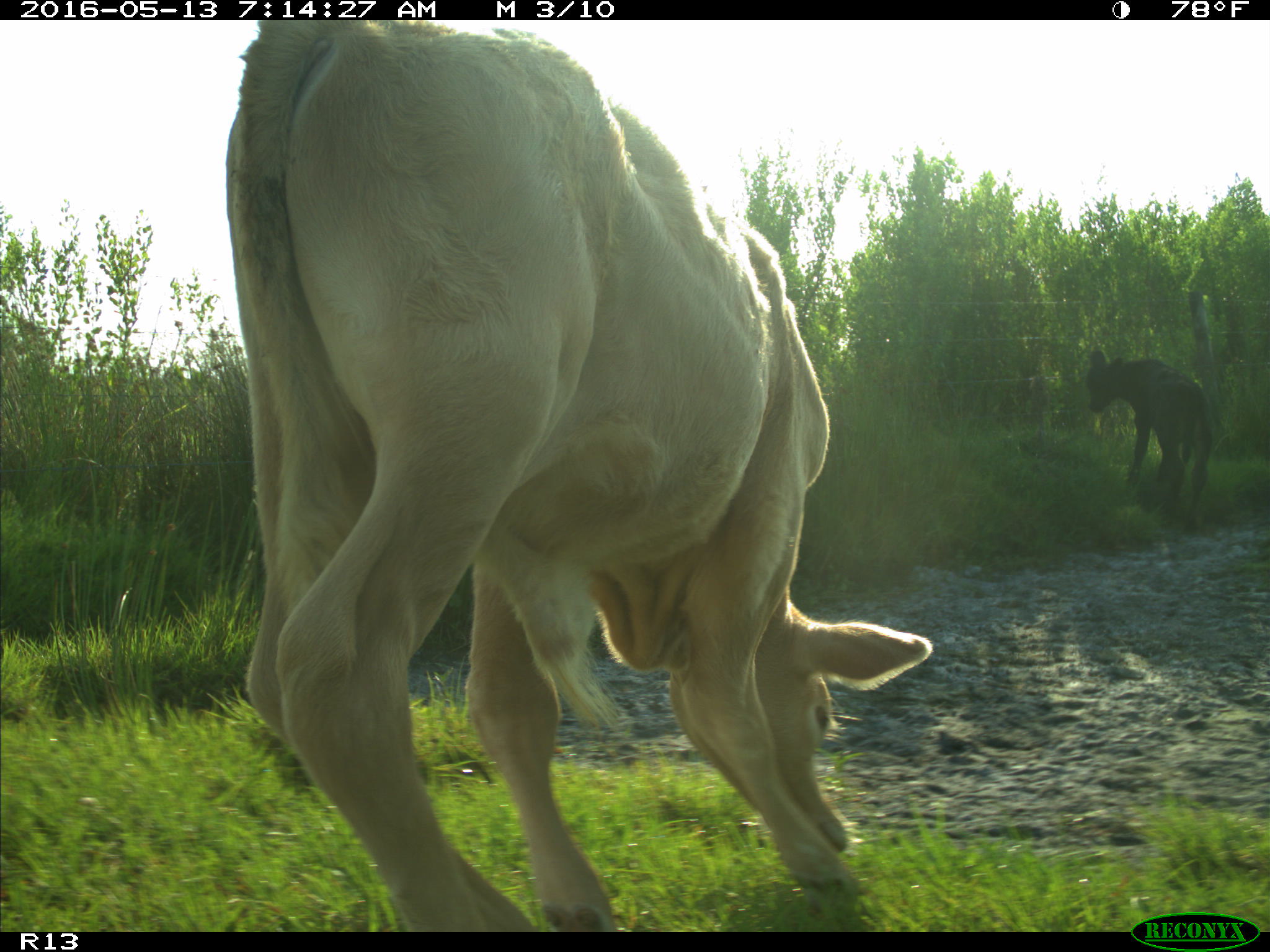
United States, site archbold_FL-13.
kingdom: Animalia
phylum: Chordata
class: Mammalia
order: Artiodactyla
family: Bovidae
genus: Bos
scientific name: Bos taurus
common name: domestic cow